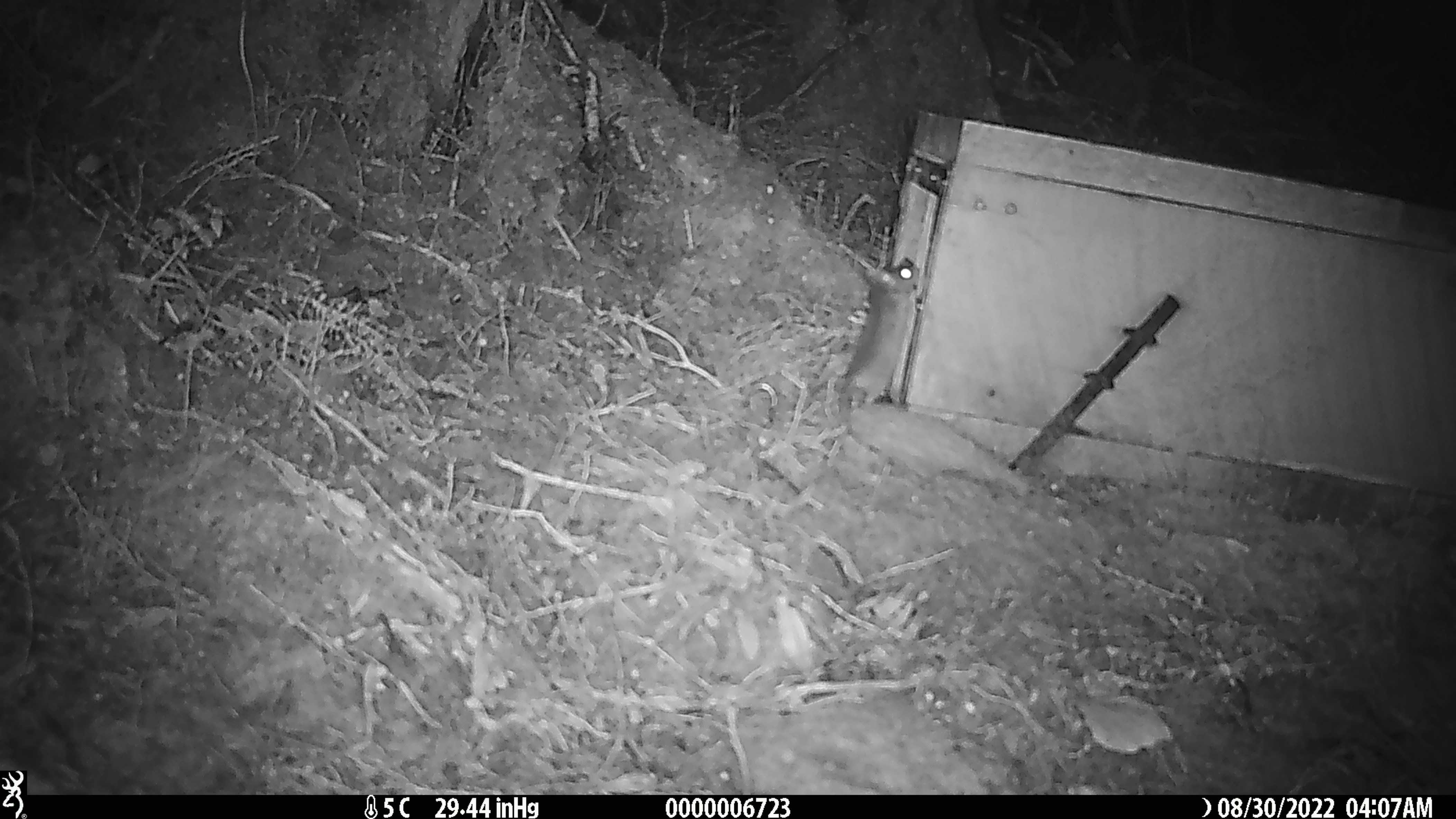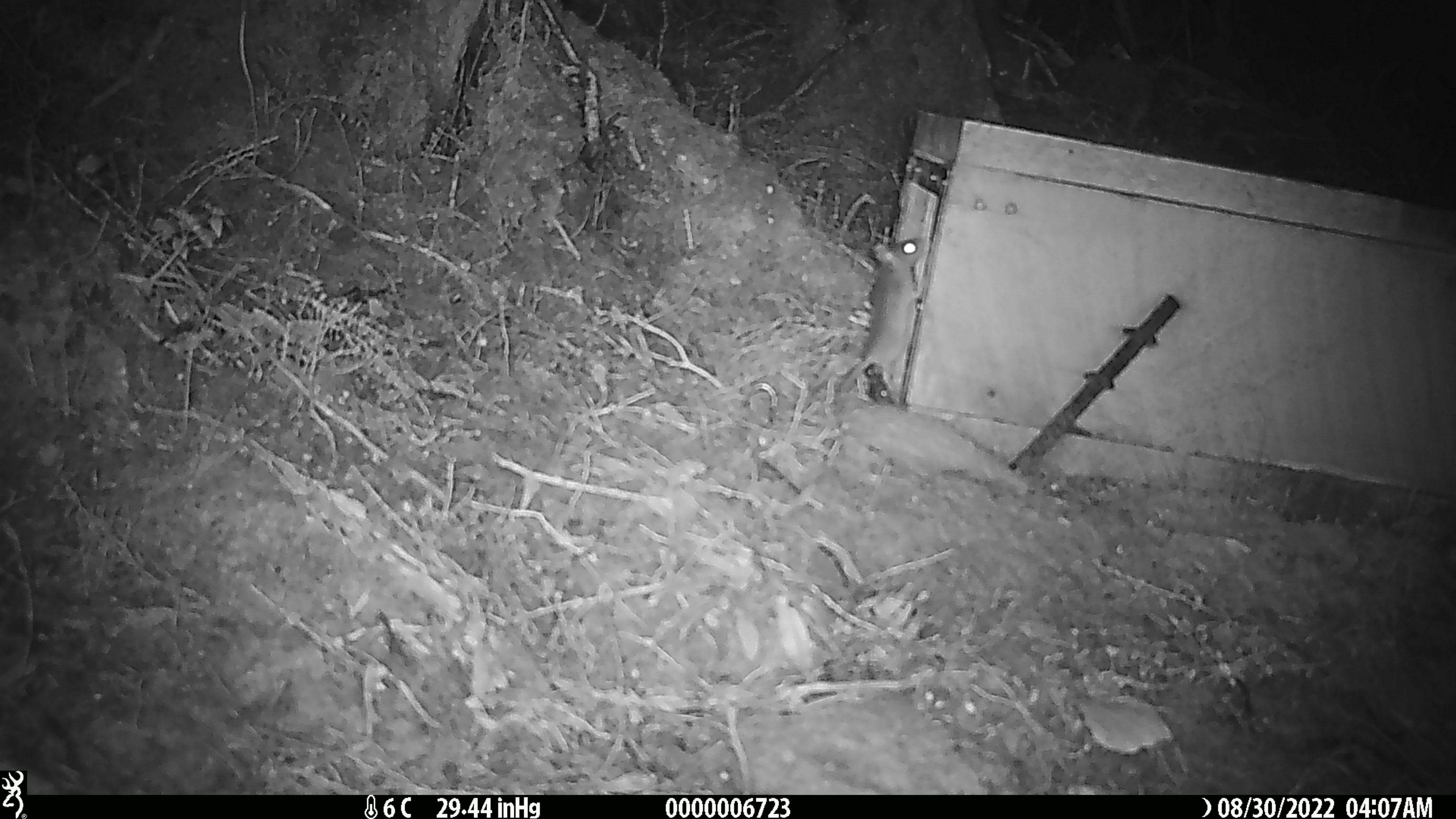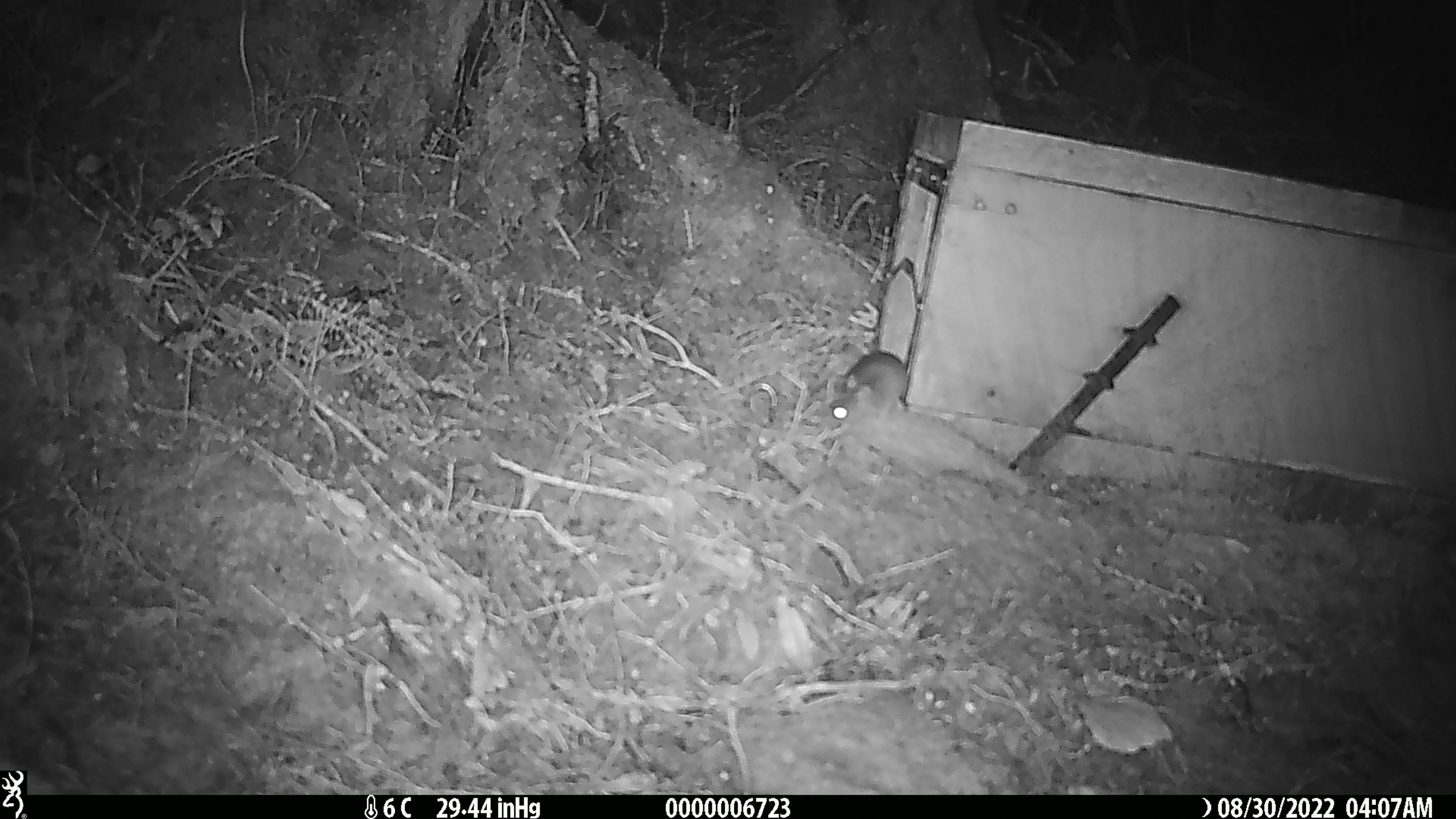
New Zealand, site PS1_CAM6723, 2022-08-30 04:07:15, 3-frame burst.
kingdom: Animalia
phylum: Chordata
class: Mammalia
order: Rodentia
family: Muridae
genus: Mus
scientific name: Mus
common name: mouse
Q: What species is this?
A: Mouse (Mus).